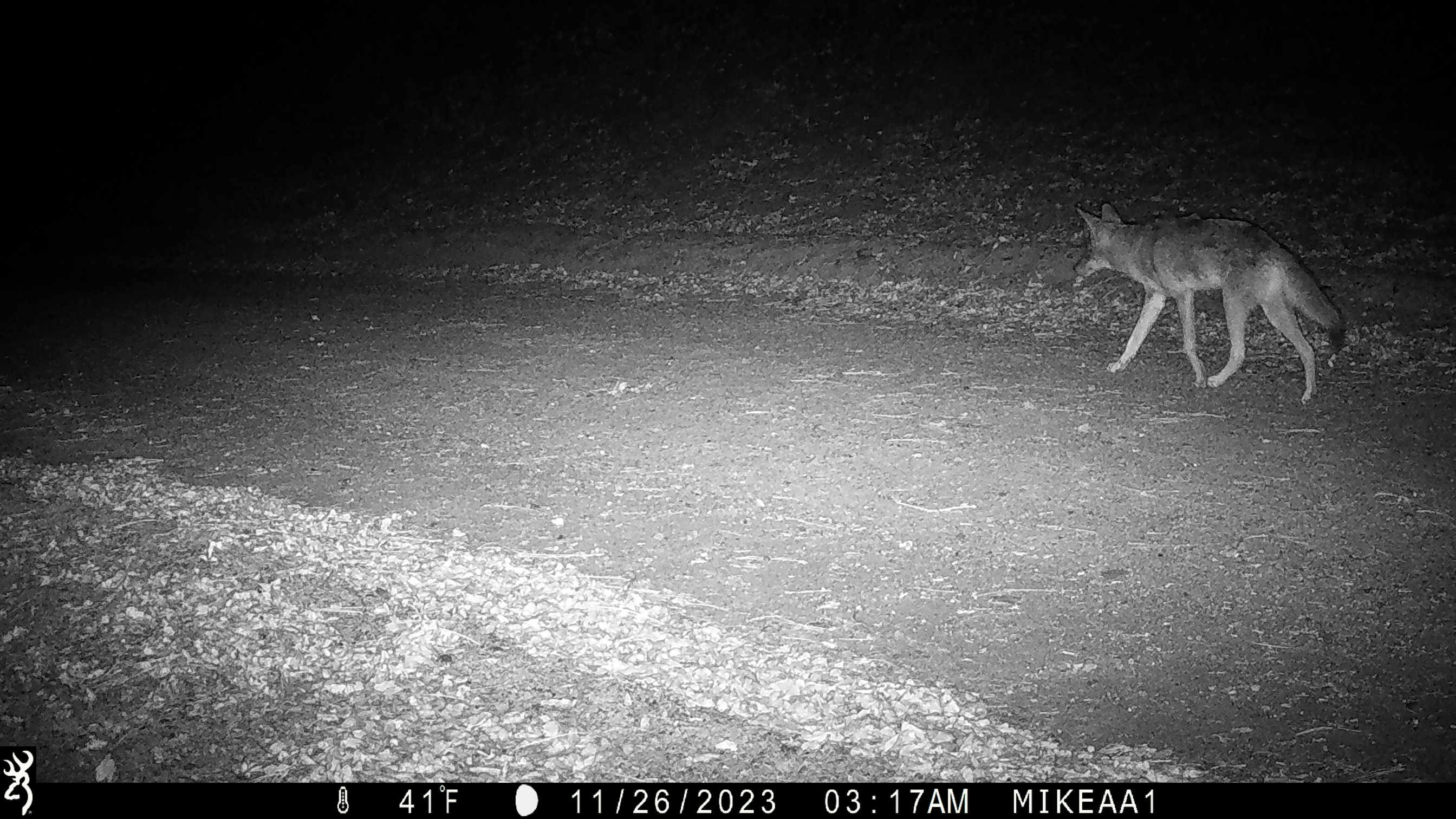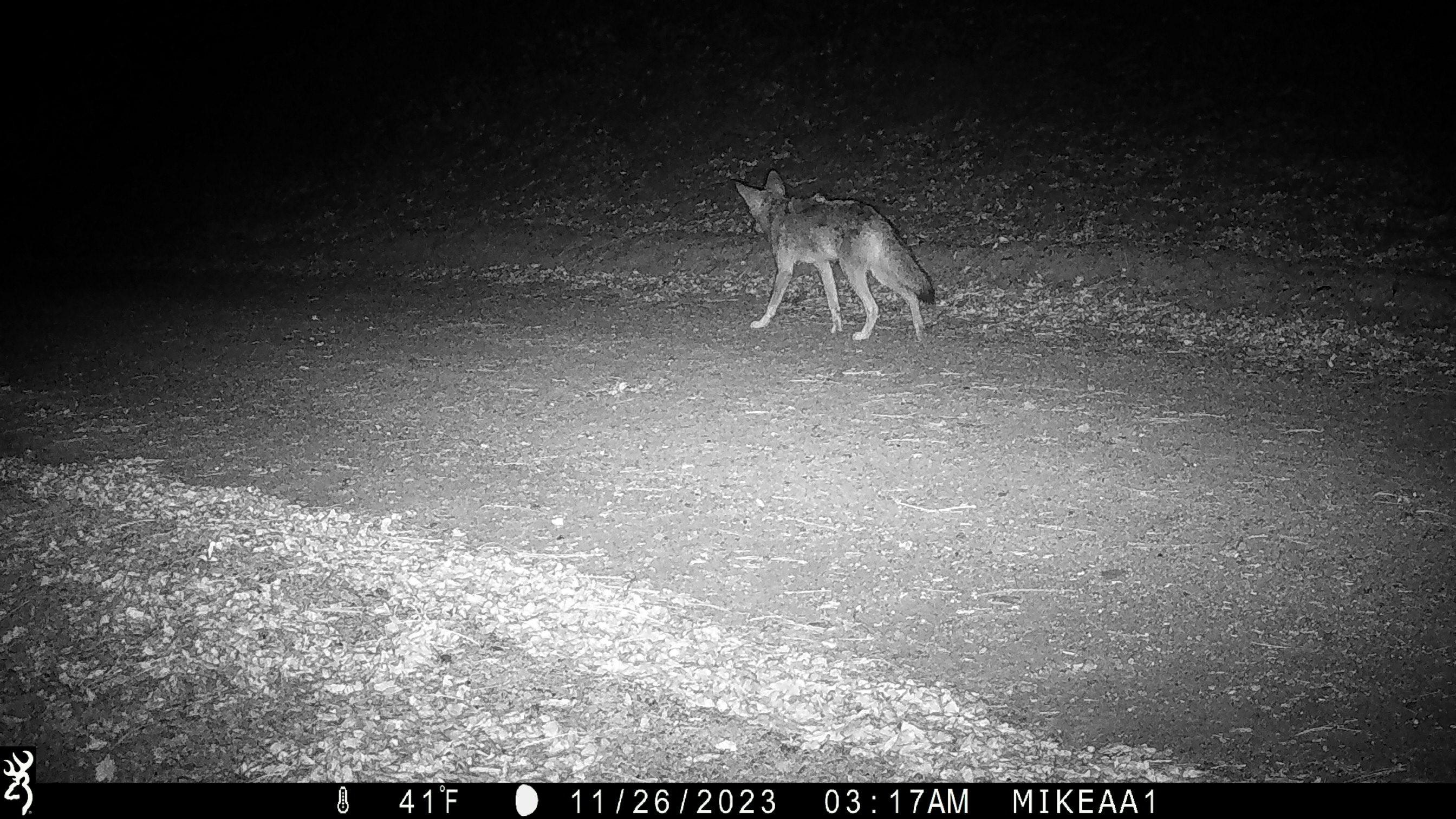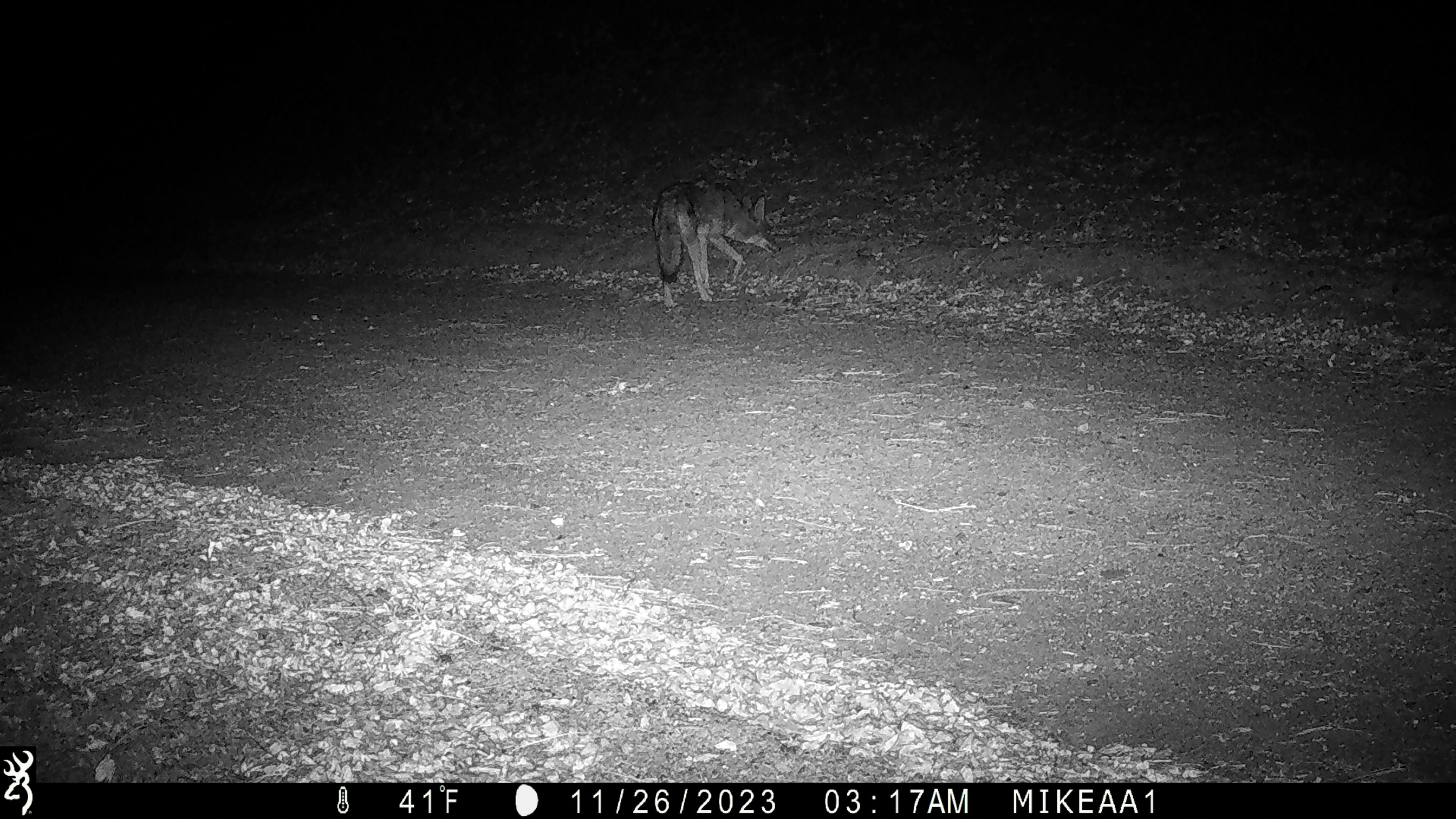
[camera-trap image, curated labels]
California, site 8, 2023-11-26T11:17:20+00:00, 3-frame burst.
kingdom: Animalia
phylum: Chordata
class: Mammalia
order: Carnivora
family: Canidae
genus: Canis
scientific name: Canis latrans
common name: coyote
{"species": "coyote (Canis latrans)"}